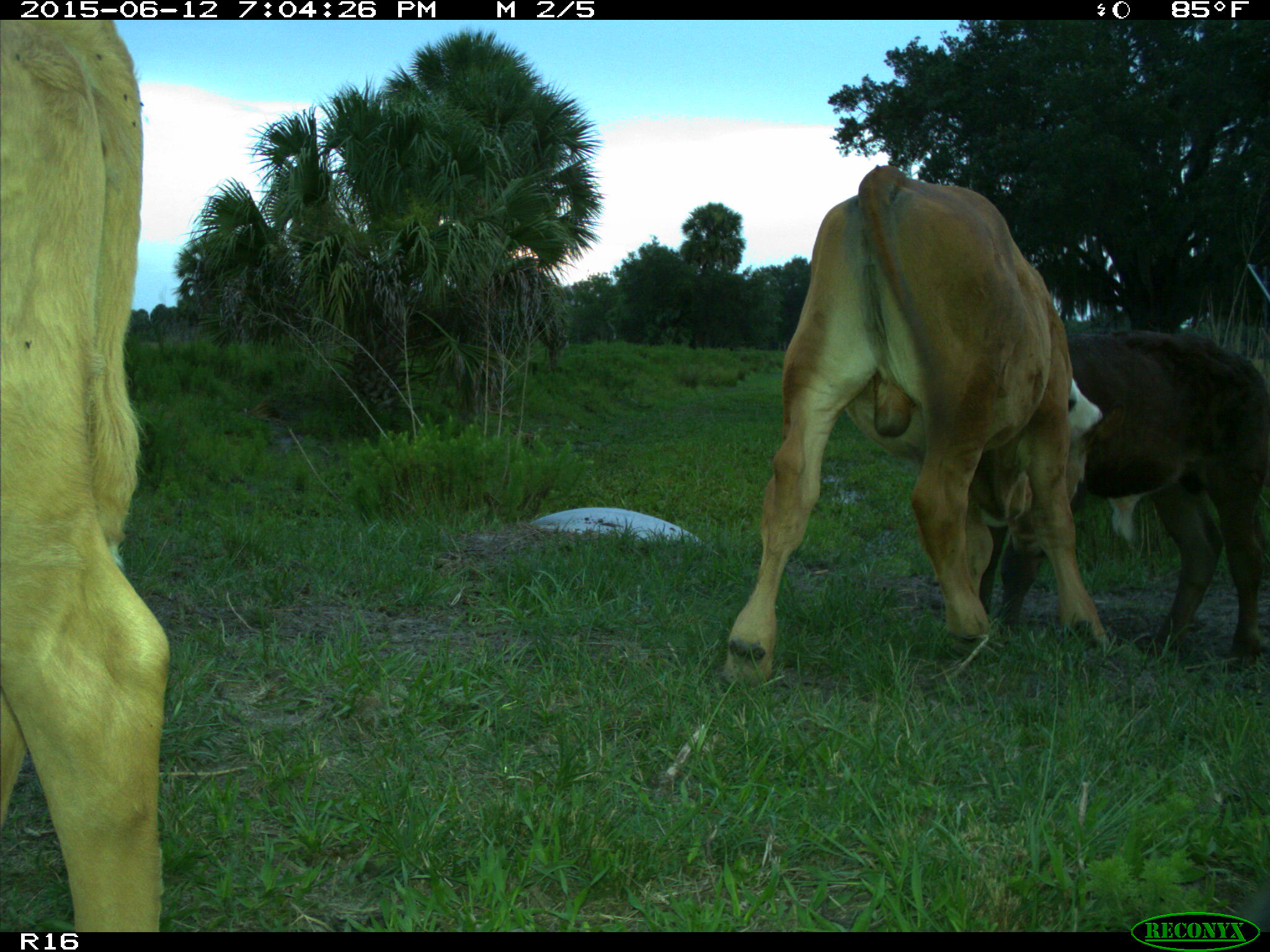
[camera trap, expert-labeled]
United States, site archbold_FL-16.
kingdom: Animalia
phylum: Chordata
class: Mammalia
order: Artiodactyla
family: Bovidae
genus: Bos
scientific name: Bos taurus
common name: domestic cow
Bos taurus (domestic cow).